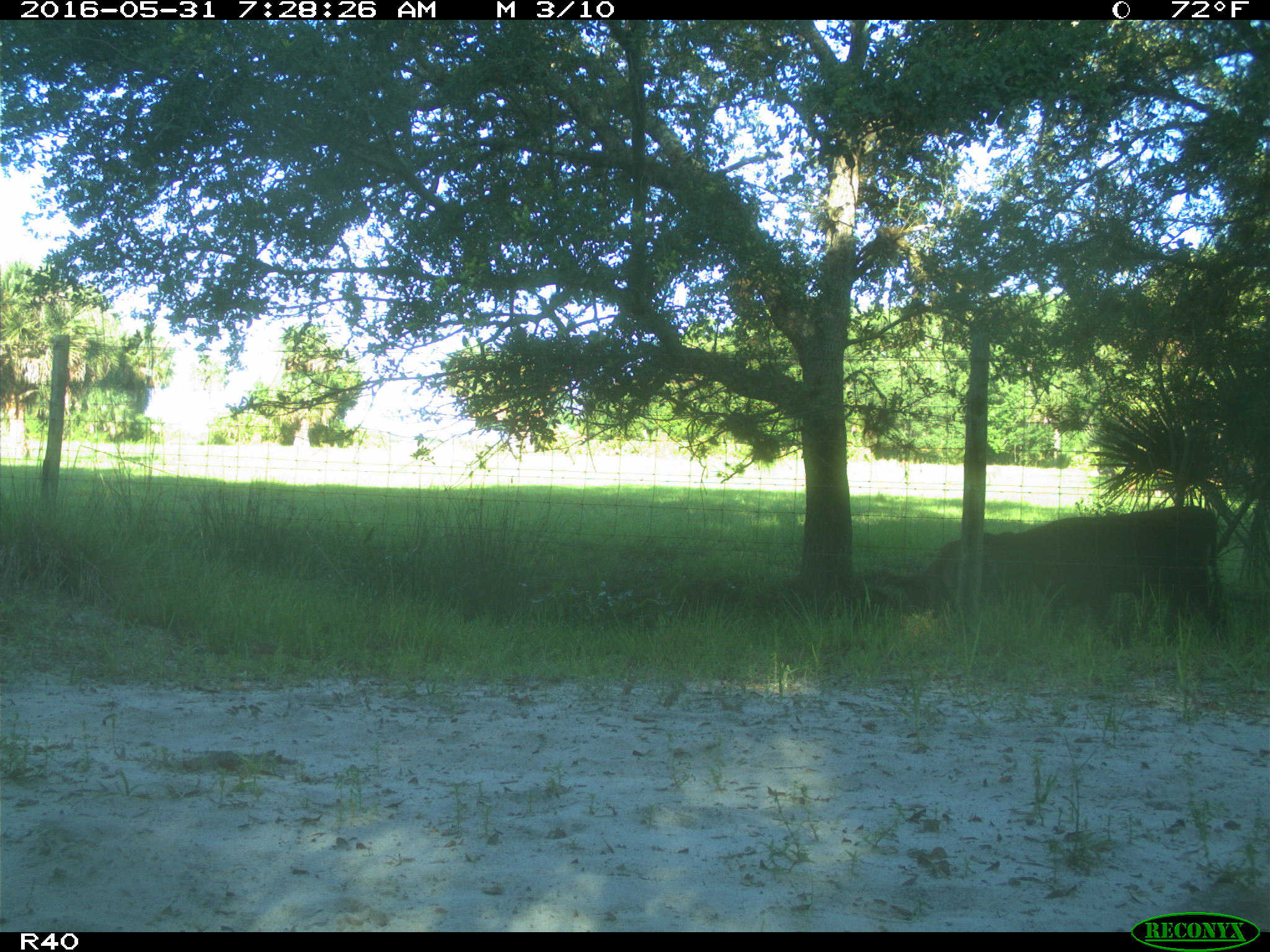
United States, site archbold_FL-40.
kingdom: Animalia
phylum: Chordata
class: Mammalia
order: Artiodactyla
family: Bovidae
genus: Bos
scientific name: Bos taurus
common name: domestic cow